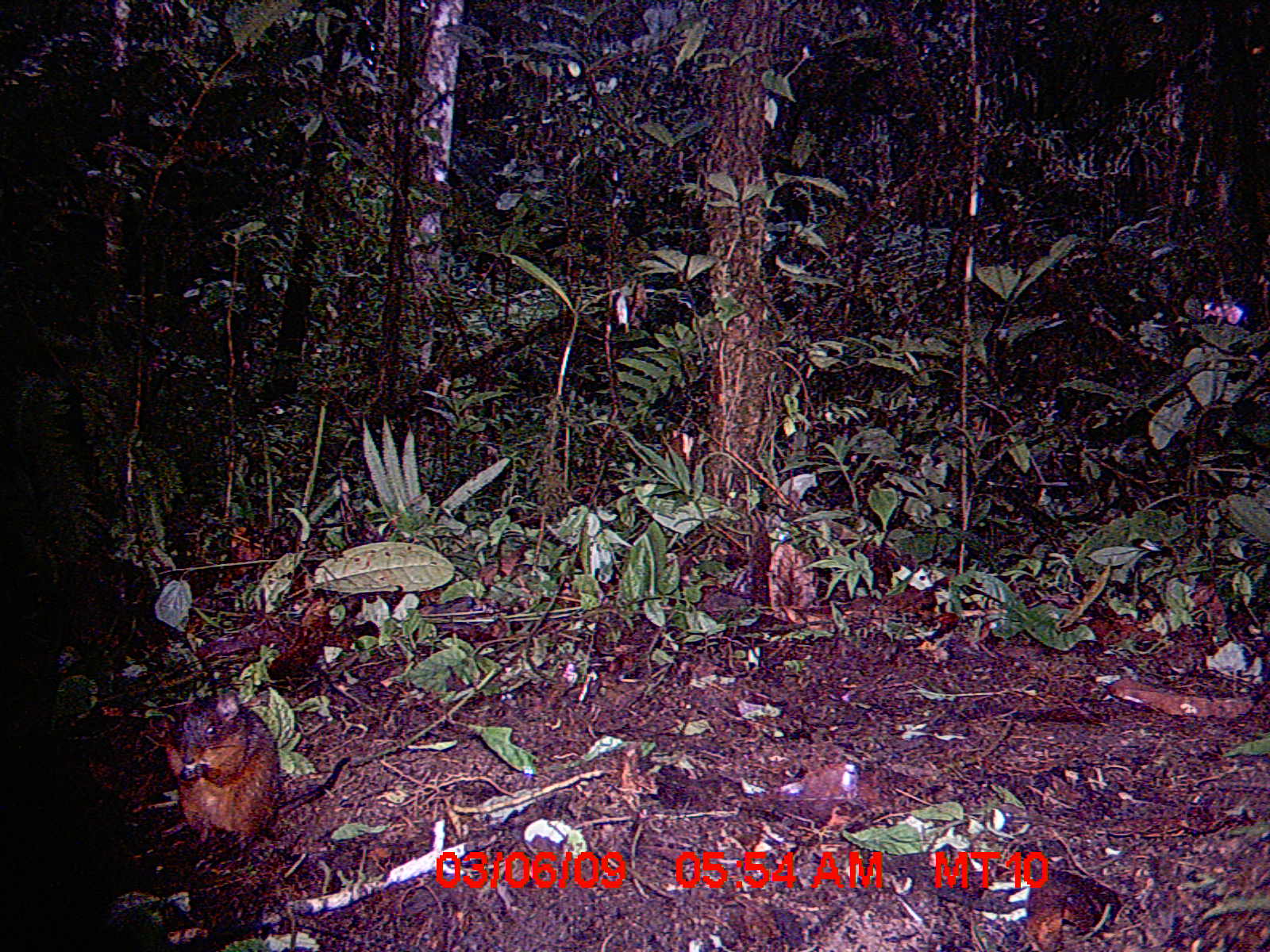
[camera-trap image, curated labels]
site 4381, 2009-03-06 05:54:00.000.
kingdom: Animalia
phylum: Chordata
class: Mammalia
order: Rodentia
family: Nesomyidae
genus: Nesomys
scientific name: Nesomys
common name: nesomys rodents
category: nesomys sp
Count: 1.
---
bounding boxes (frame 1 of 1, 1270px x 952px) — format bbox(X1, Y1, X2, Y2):
nesomys sp: bbox(153, 689, 351, 849)